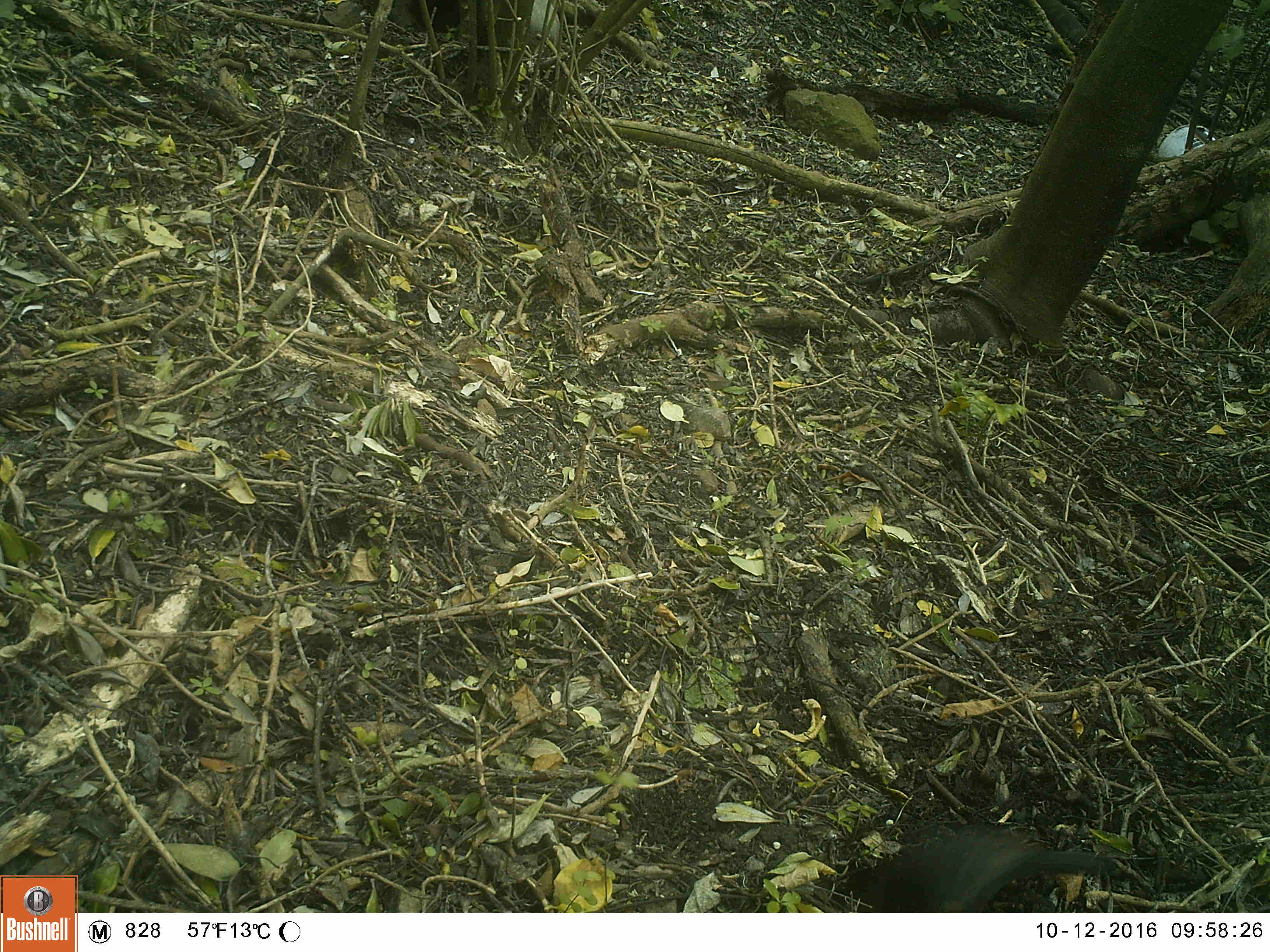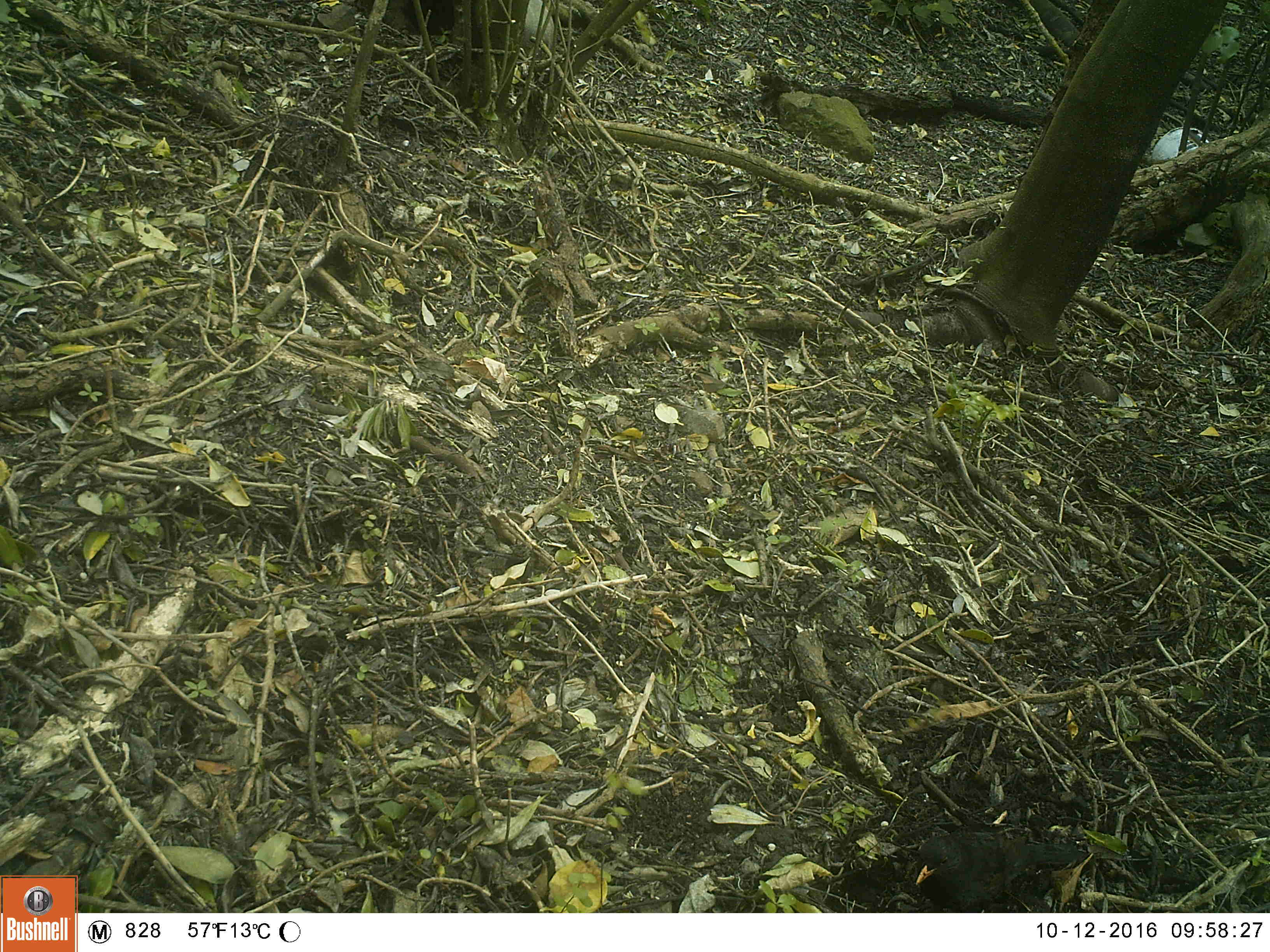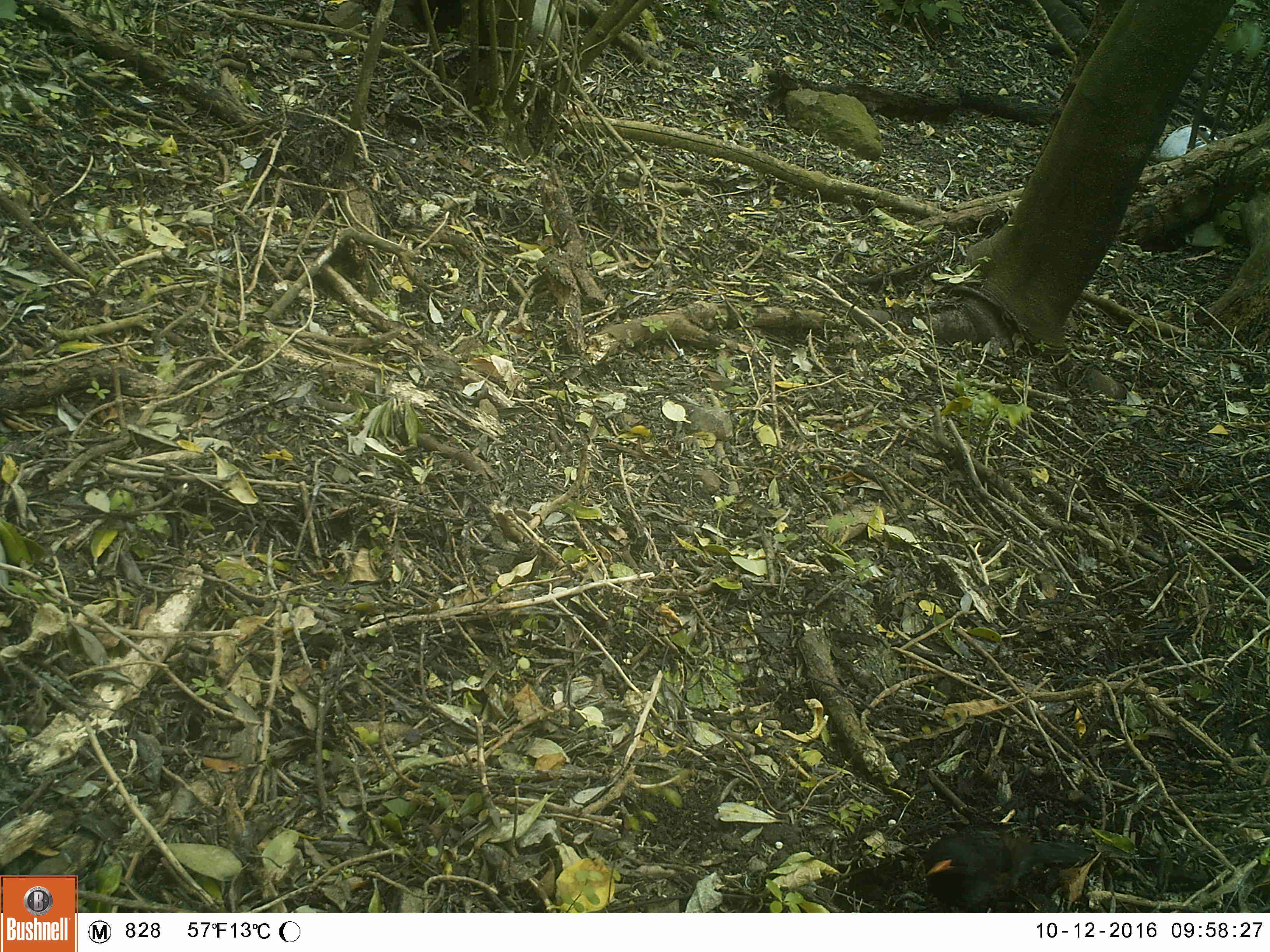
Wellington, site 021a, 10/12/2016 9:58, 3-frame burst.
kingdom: Animalia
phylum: Chordata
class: Aves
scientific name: Aves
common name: bird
Bird (Aves).